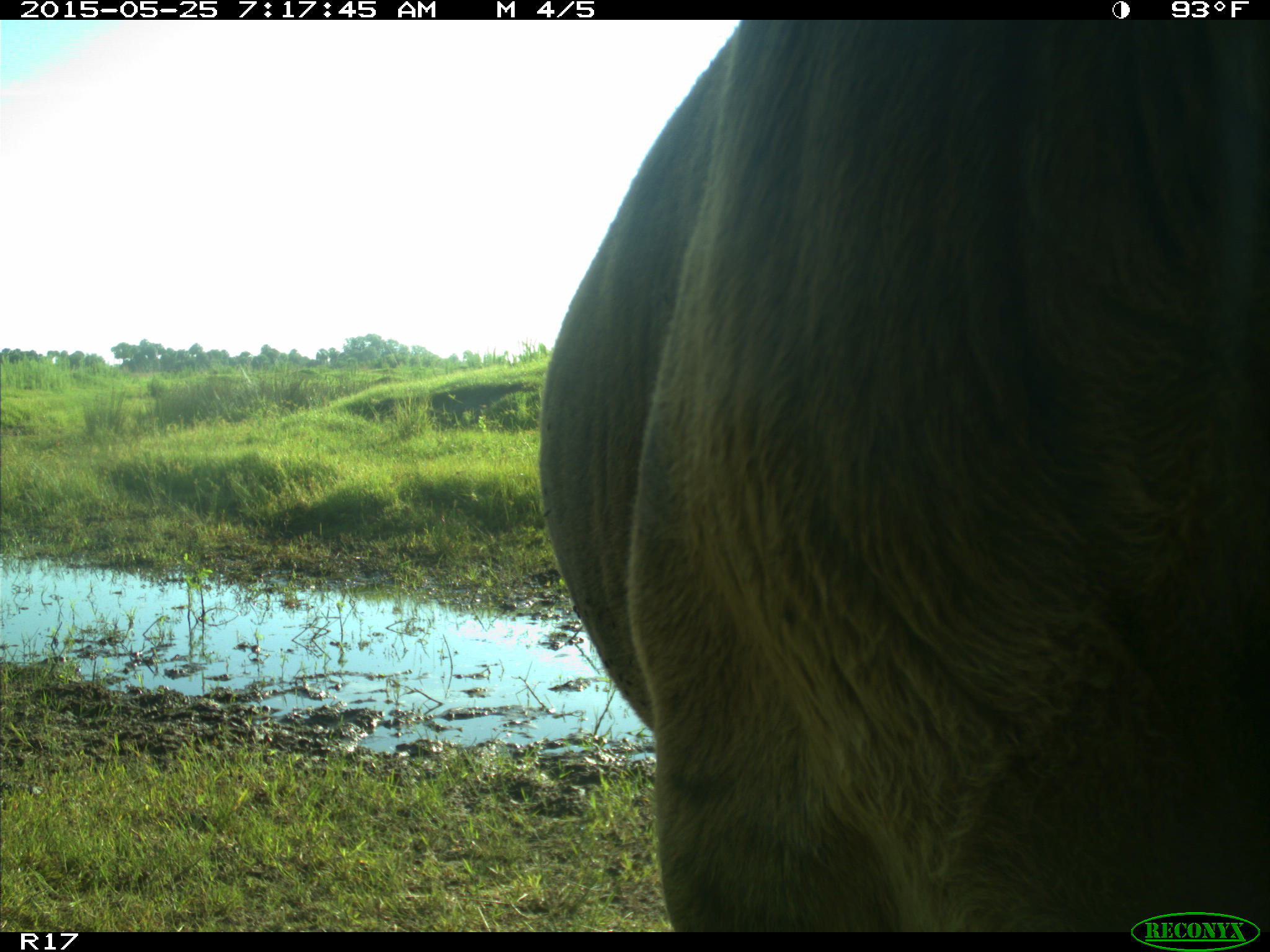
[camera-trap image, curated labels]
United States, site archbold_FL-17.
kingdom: Animalia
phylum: Chordata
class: Mammalia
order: Artiodactyla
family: Bovidae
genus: Bos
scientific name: Bos taurus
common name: domestic cow